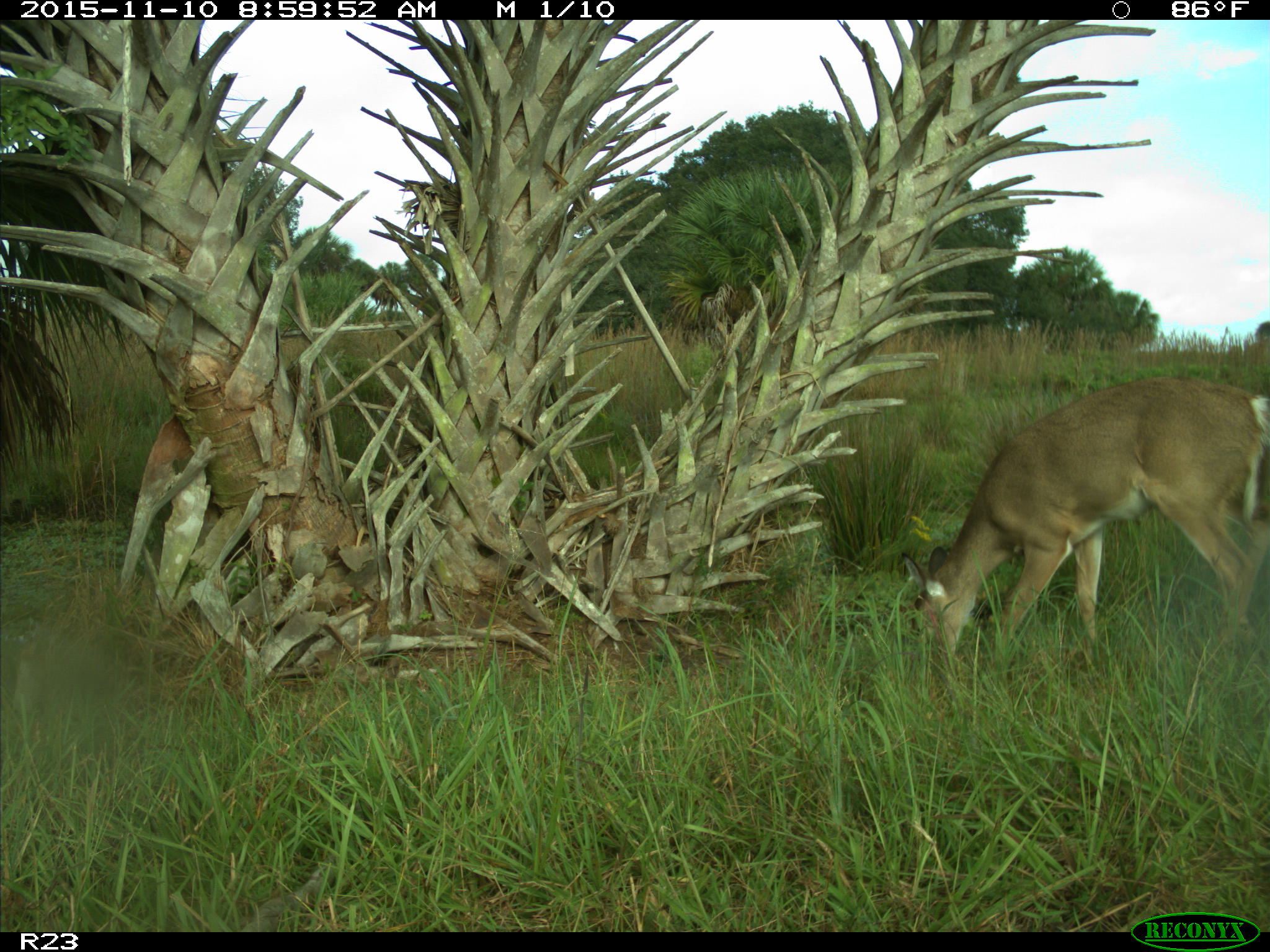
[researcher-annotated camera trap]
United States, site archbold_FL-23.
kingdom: Animalia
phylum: Chordata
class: Mammalia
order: Artiodactyla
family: Cervidae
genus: Odocoileus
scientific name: Odocoileus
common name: deer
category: unidentified deer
Unidentified deer (deer) (Odocoileus).